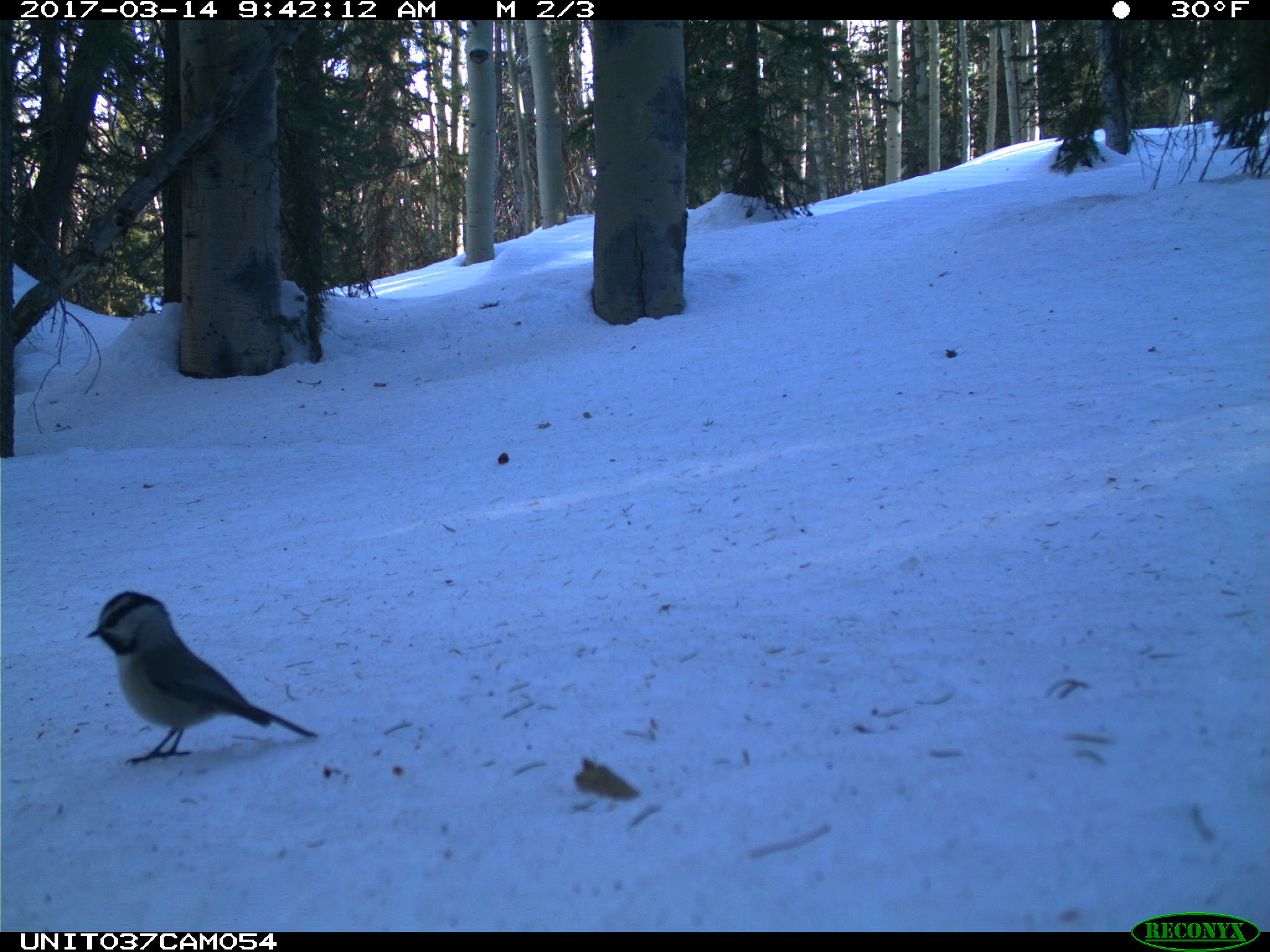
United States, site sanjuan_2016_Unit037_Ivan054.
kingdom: Animalia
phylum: Chordata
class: Aves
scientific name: Aves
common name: birds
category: unidentified bird